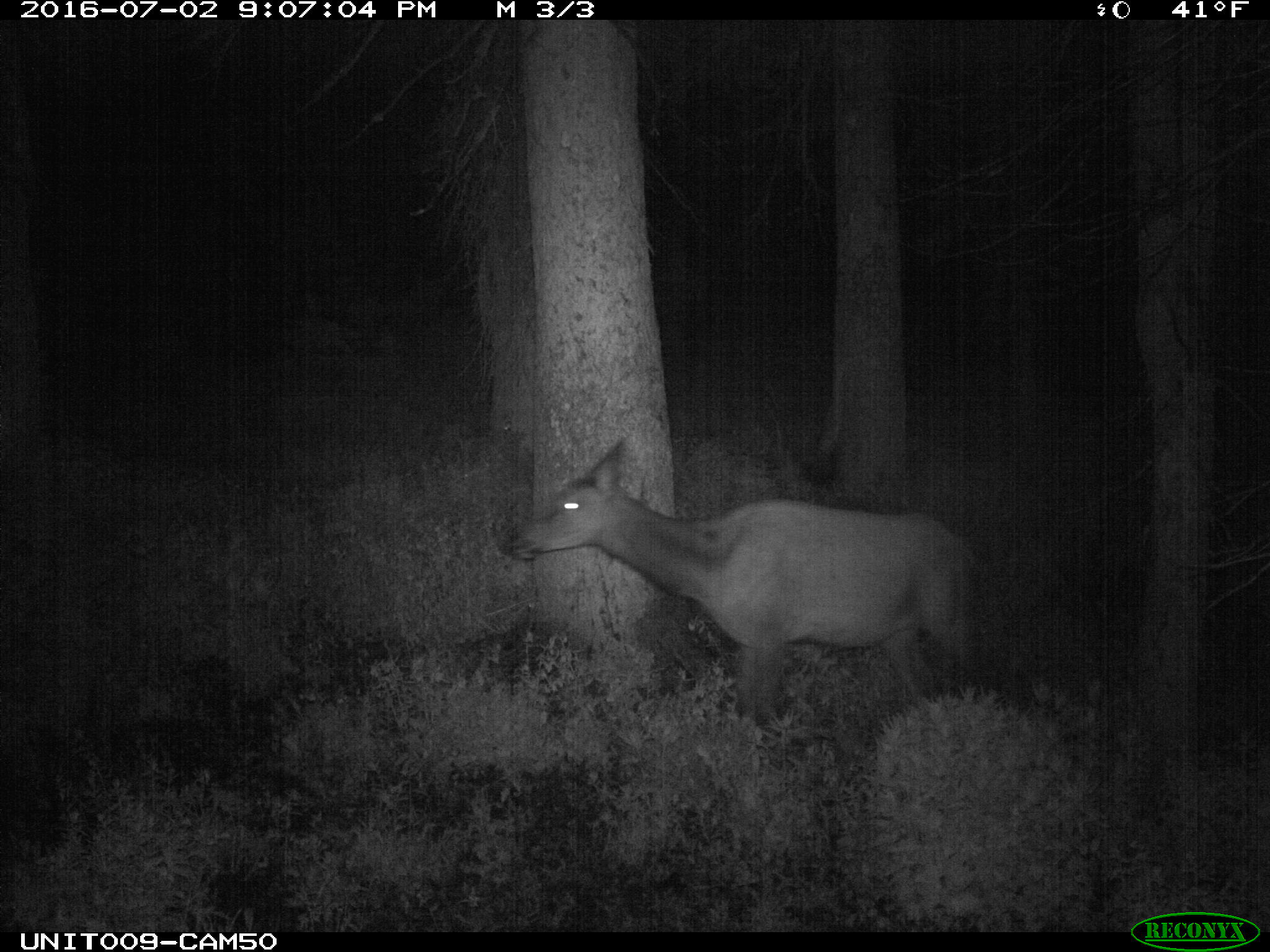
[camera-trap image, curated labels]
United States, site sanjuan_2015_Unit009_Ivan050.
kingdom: Animalia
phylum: Chordata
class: Mammalia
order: Artiodactyla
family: Cervidae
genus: Cervus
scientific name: Cervus elaphus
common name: red deer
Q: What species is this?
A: Cervus elaphus (red deer).